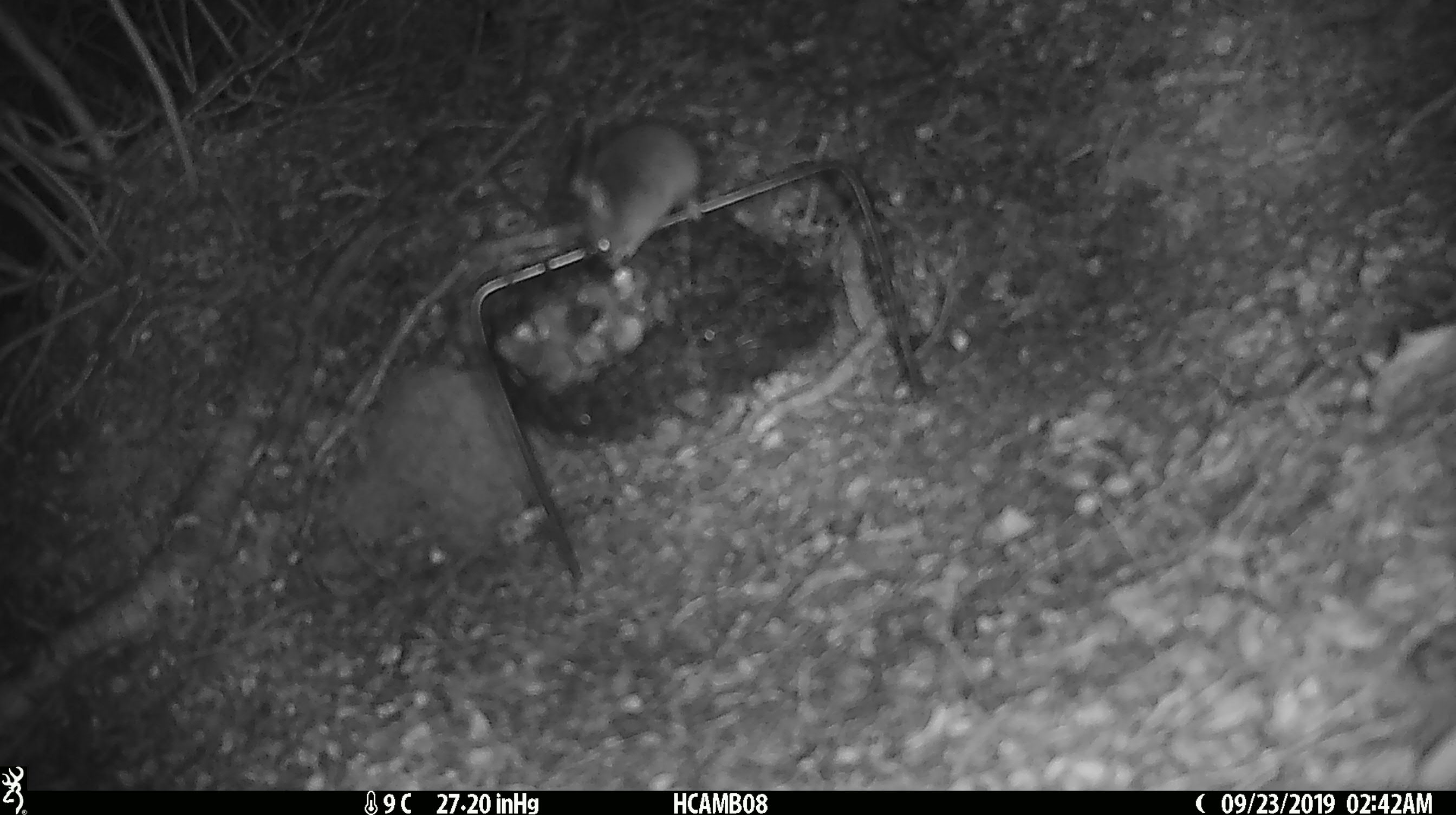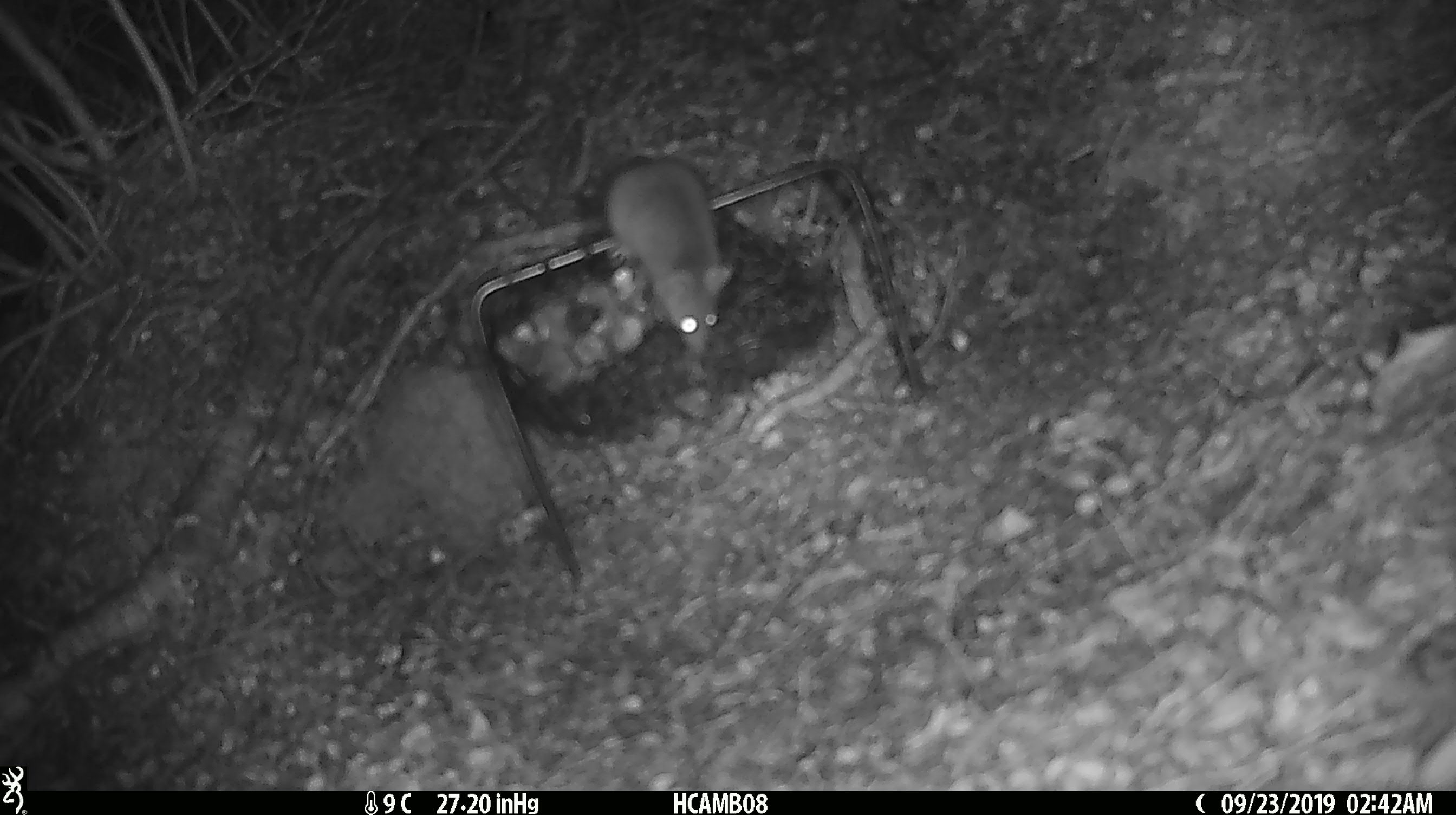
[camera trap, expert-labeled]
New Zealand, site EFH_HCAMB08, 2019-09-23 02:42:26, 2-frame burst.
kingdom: Animalia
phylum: Chordata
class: Mammalia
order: Rodentia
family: Muridae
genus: Mus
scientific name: Mus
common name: mouse